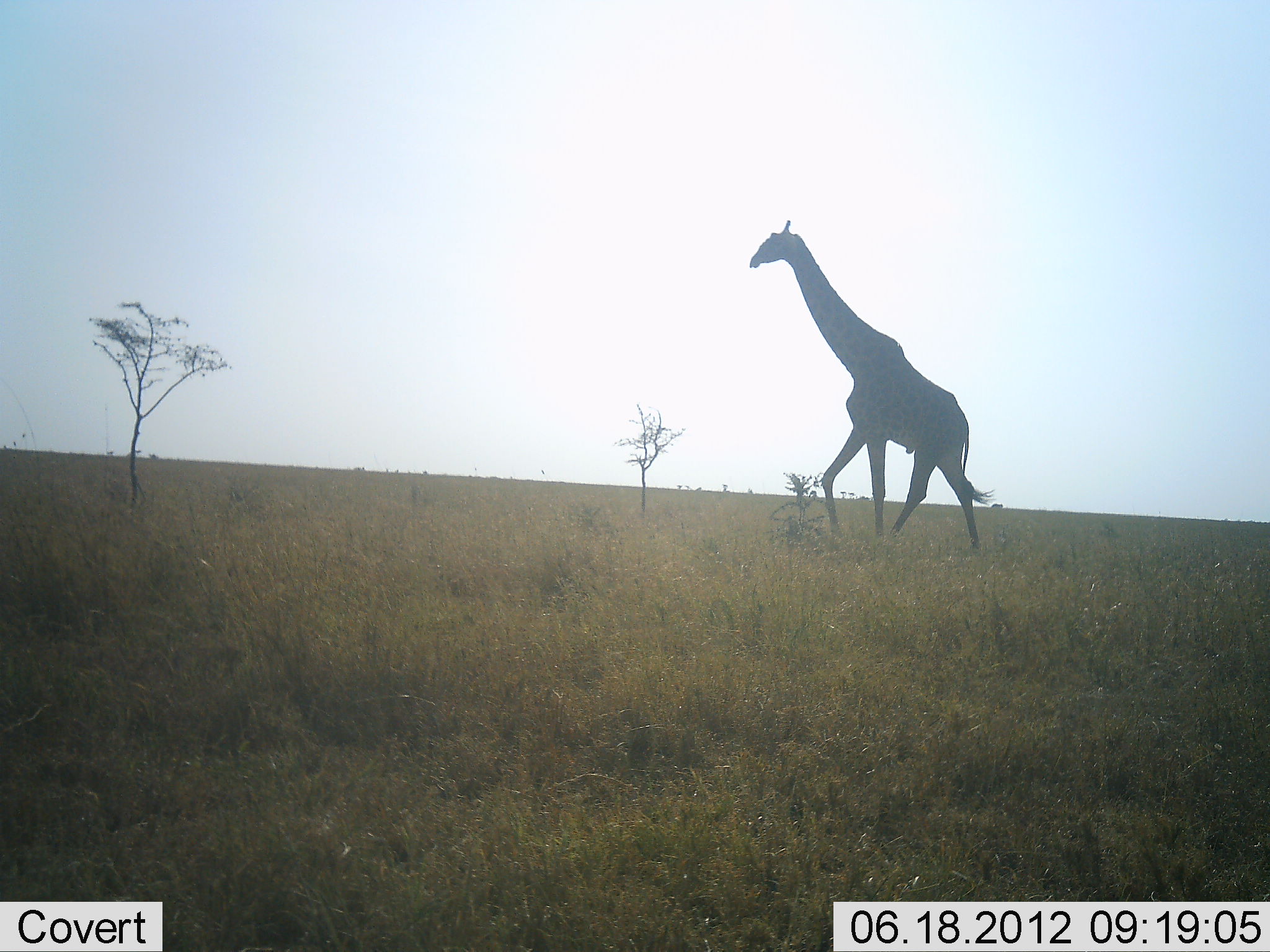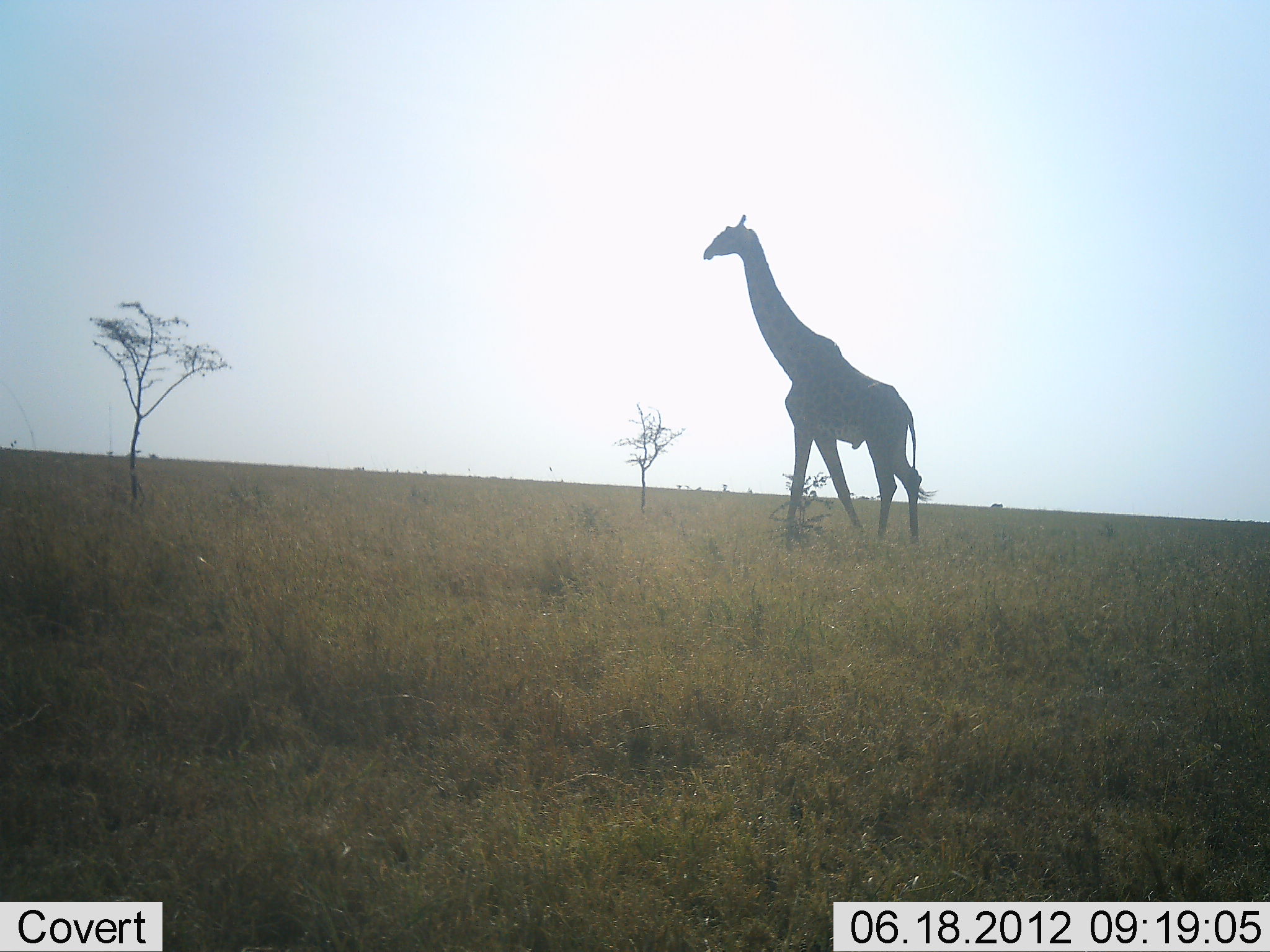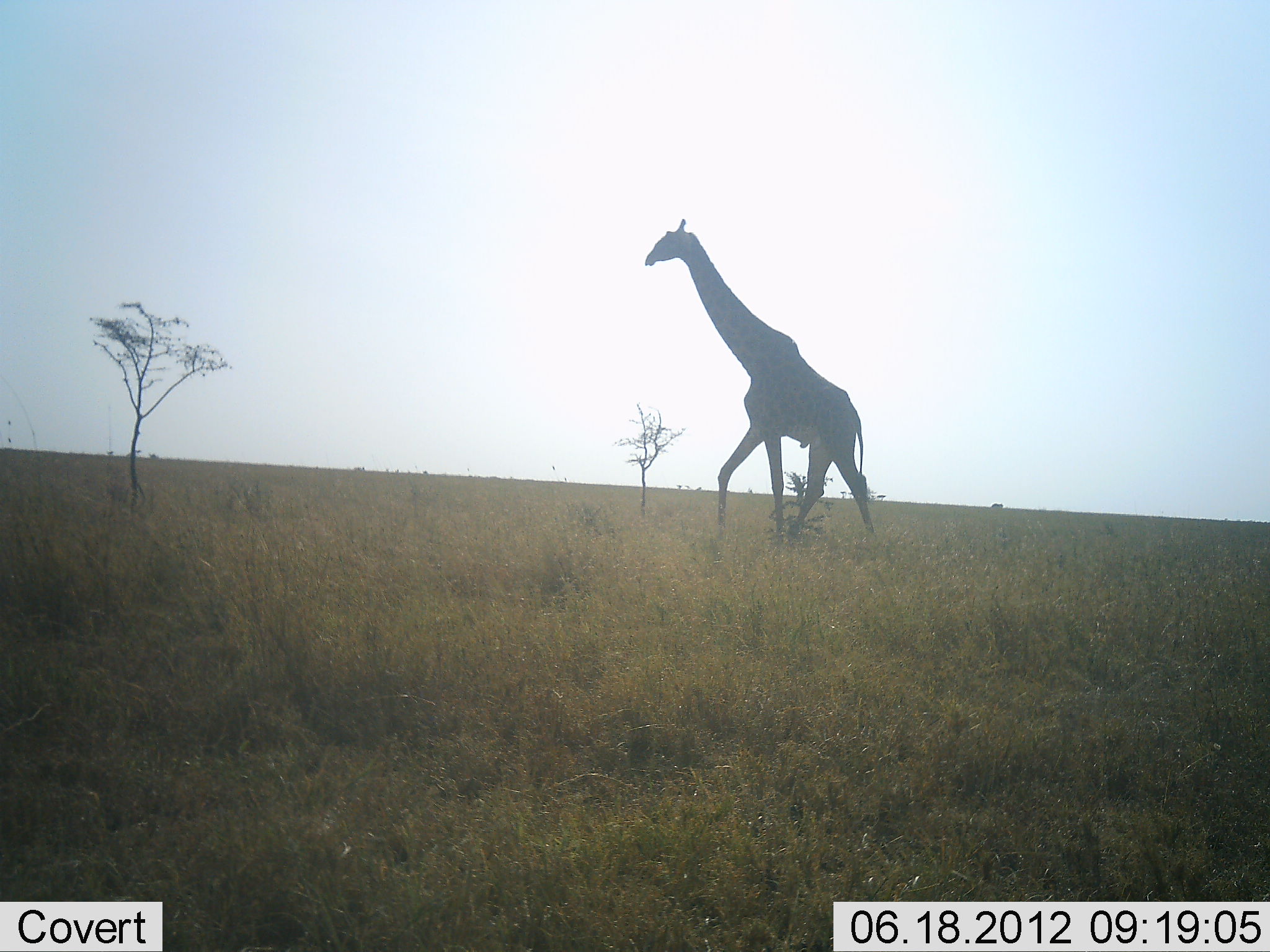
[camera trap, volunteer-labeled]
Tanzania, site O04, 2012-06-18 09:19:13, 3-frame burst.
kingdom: Animalia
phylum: Chordata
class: Mammalia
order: Artiodactyla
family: Giraffidae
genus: Giraffa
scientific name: Giraffa camelopardalis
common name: giraffe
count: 1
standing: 0%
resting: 0%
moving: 100%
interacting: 0%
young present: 0%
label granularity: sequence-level